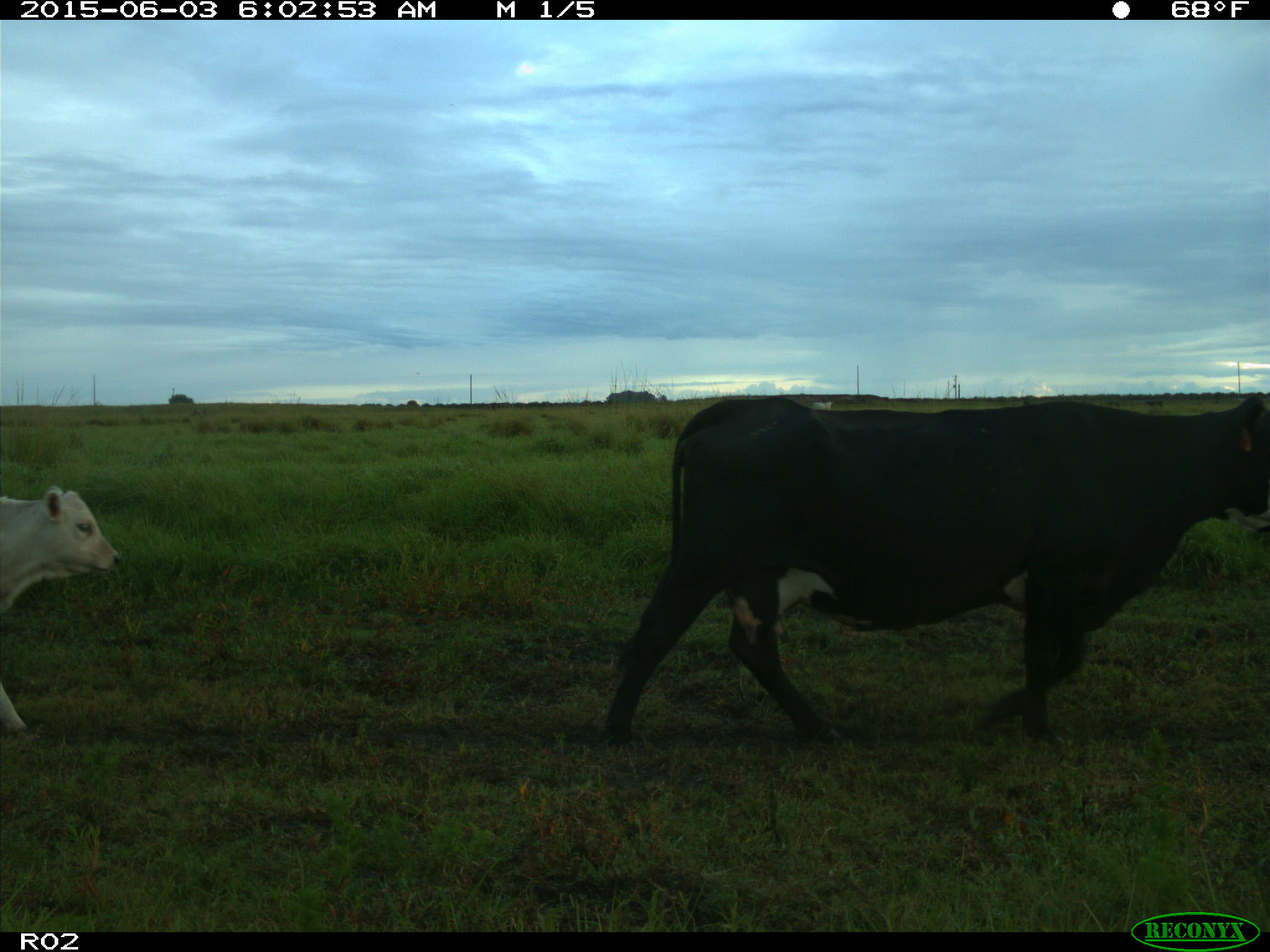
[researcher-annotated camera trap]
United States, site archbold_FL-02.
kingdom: Animalia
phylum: Chordata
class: Mammalia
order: Artiodactyla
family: Bovidae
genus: Bos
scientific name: Bos taurus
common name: domestic cow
Bos taurus (domestic cow).